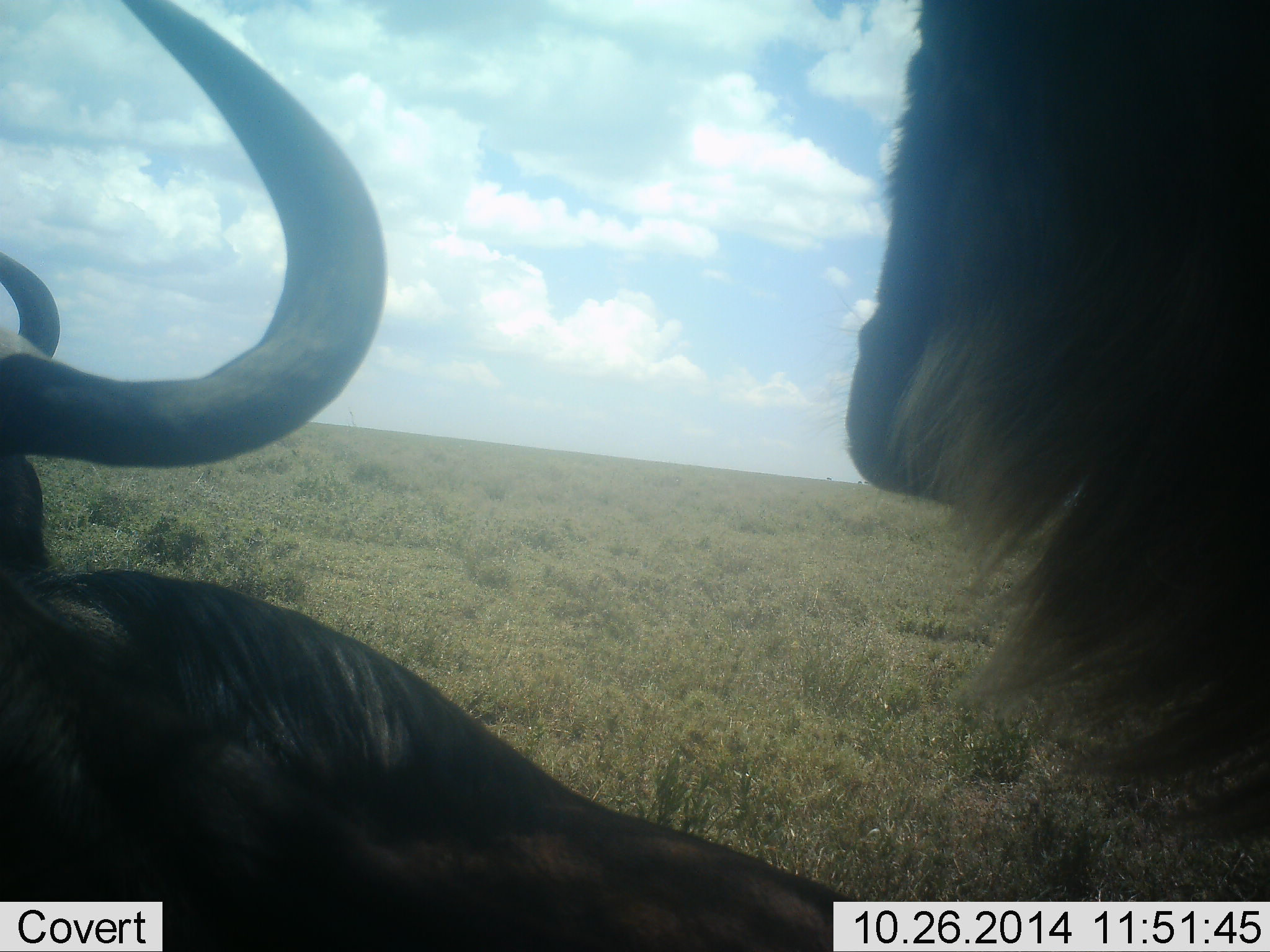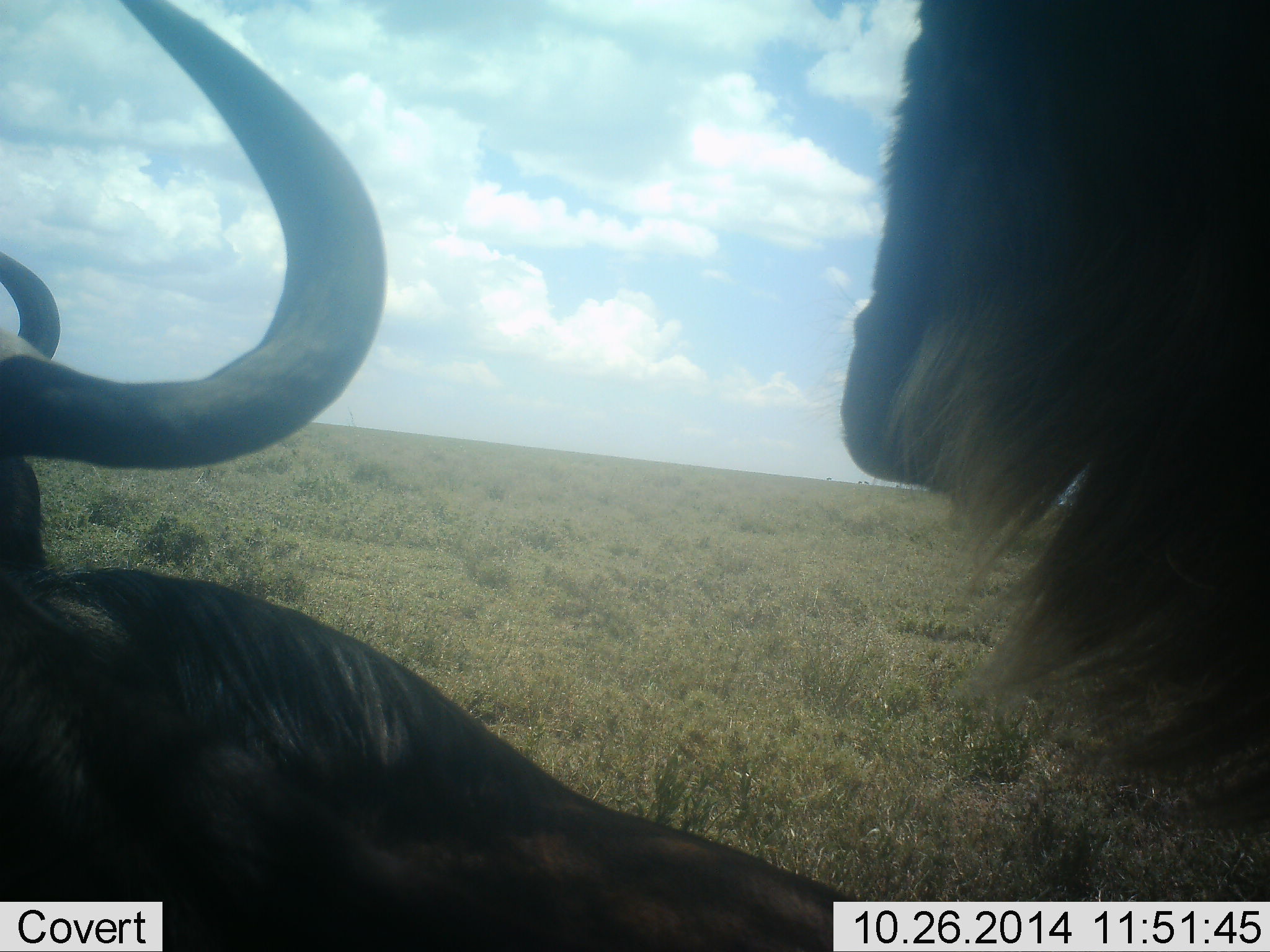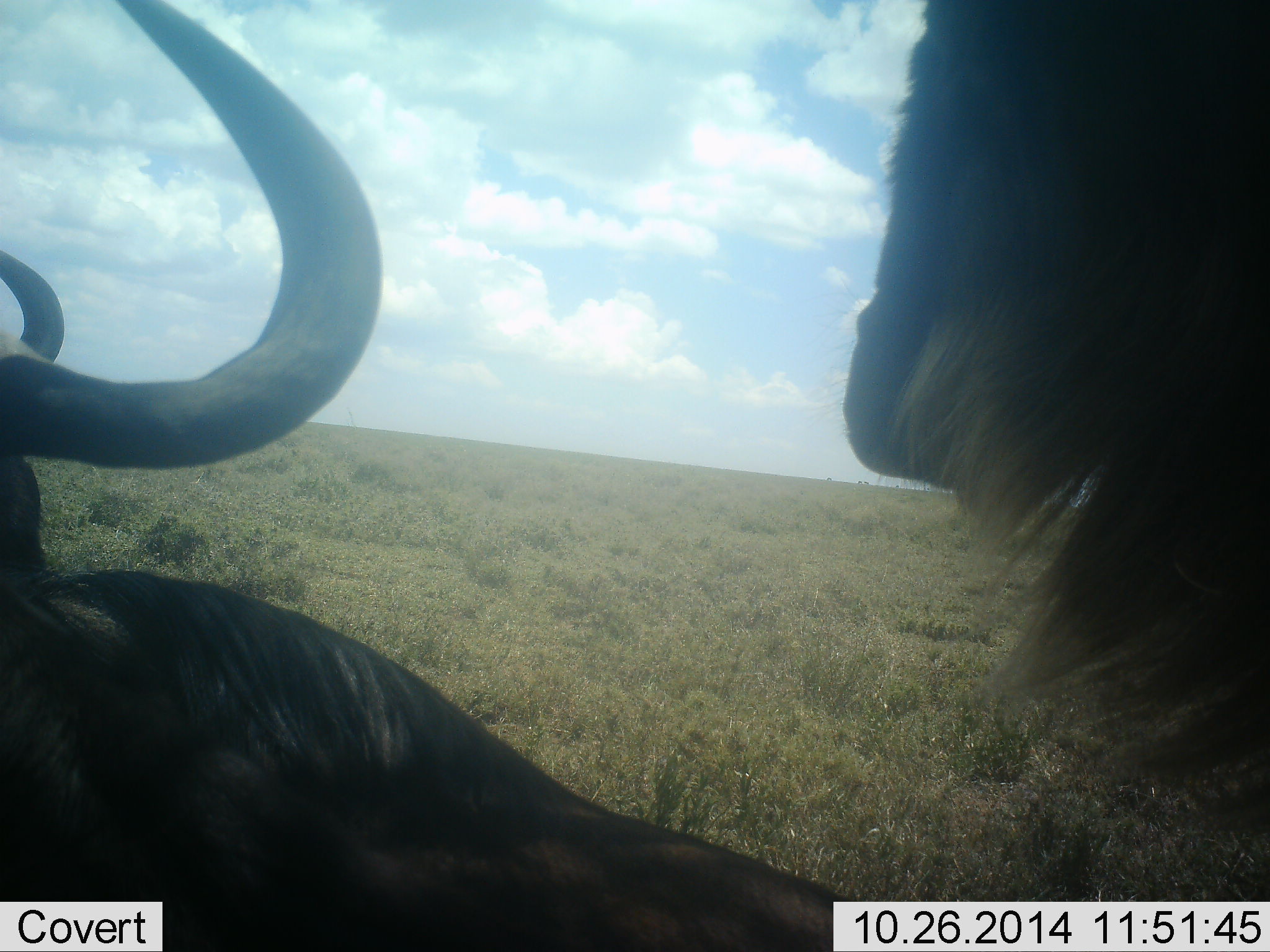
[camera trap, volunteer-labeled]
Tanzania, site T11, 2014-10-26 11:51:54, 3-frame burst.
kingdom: Animalia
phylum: Chordata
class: Mammalia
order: Artiodactyla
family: Bovidae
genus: Connochaetes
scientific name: Connochaetes taurinus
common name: blue wildebeest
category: wildebeest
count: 2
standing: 44%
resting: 78%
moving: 11%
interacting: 11%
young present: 0%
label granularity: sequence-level